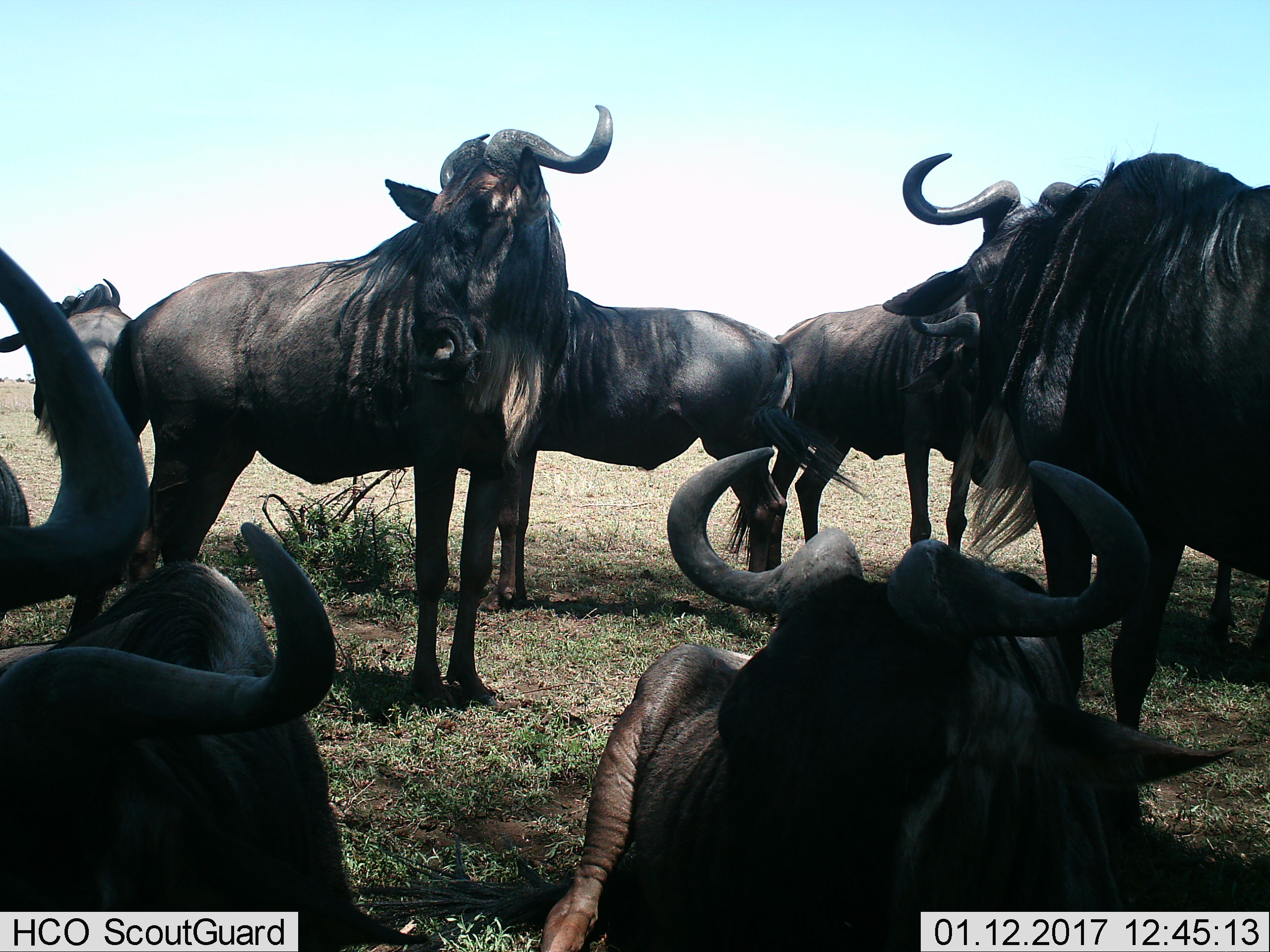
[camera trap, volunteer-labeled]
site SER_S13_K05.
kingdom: Animalia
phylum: Chordata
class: Mammalia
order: Artiodactyla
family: Bovidae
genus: Connochaetes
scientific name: Connochaetes taurinus taurinus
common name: blue wildebeest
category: wildebeestblue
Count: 7.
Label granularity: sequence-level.